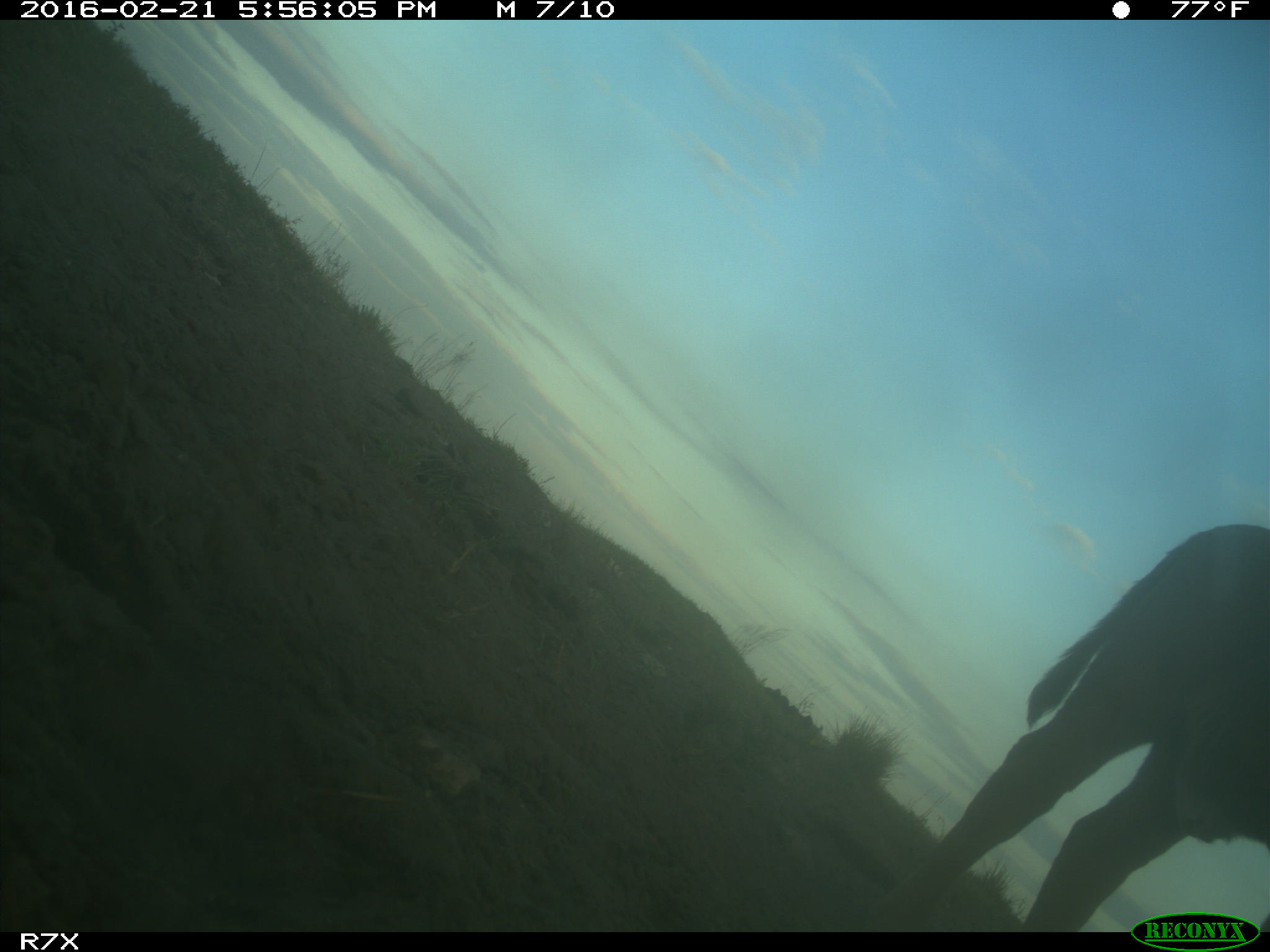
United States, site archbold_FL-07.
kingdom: Animalia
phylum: Chordata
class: Mammalia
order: Artiodactyla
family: Bovidae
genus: Bos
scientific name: Bos taurus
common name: domestic cow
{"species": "Bos taurus (domestic cow)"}